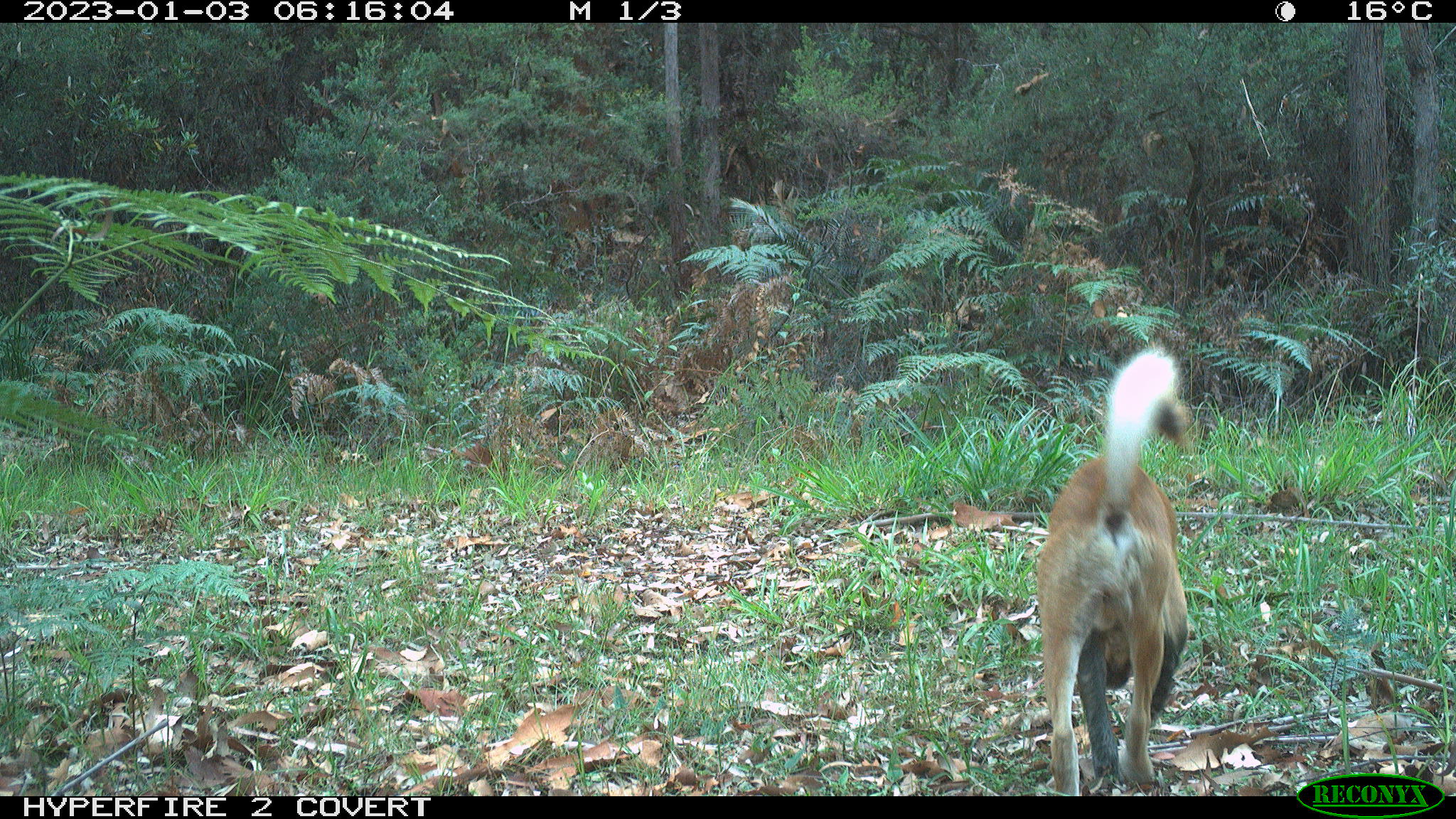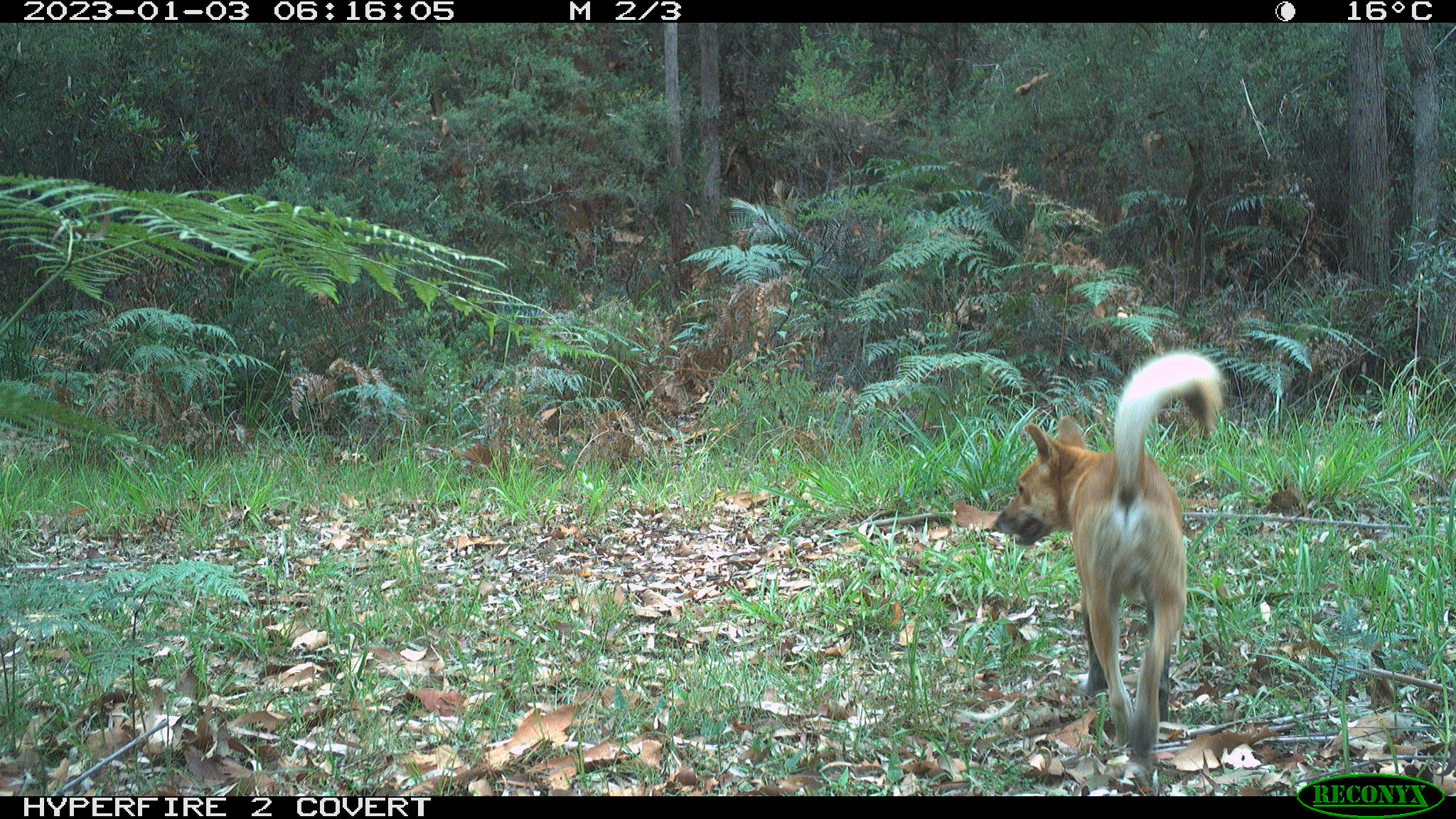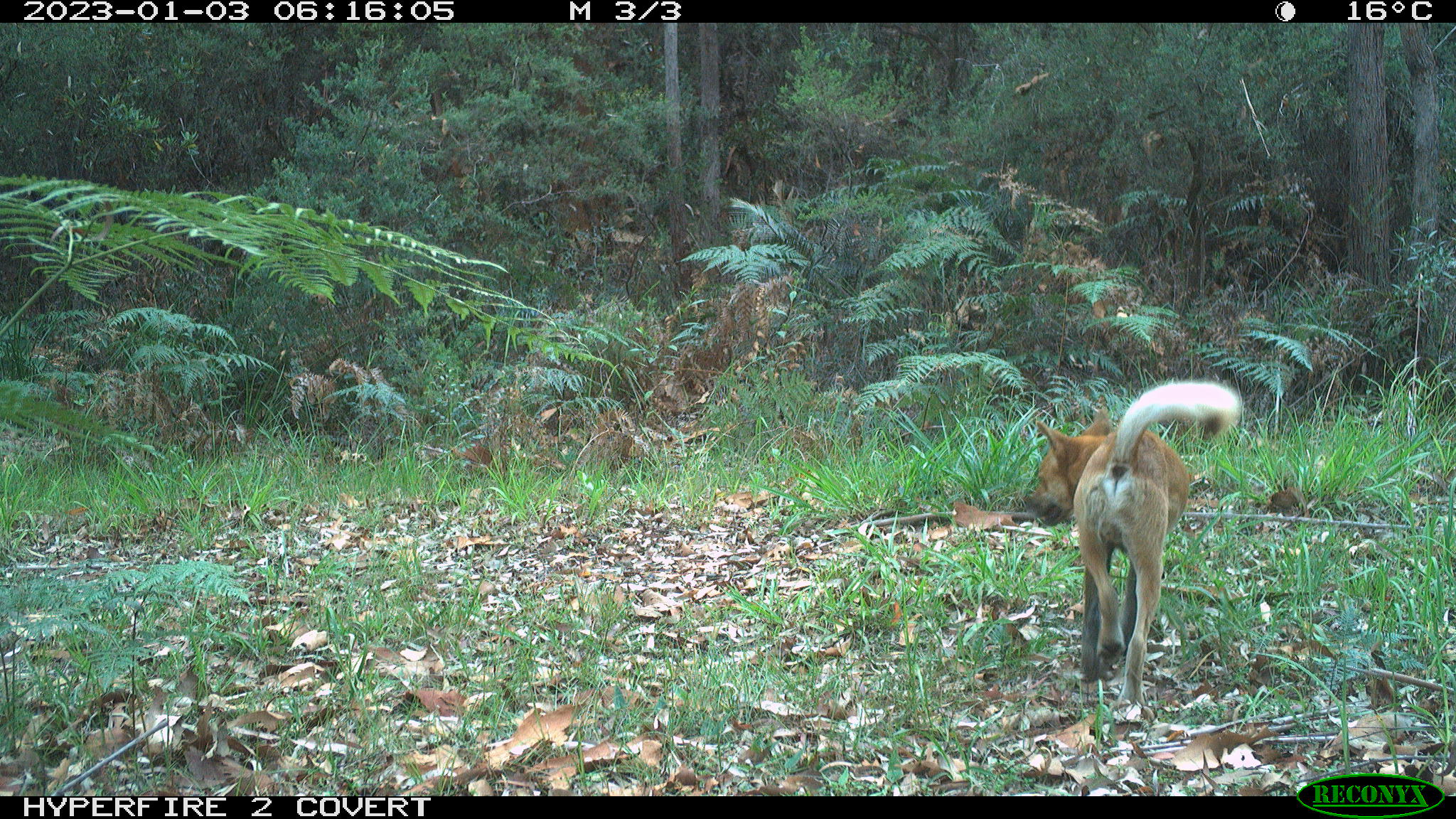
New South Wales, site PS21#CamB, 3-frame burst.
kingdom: Animalia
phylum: Chordata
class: Mammalia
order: Carnivora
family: Canidae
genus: Canis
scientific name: Canis familiaris dingo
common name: dingo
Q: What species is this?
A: Dingo (Canis familiaris dingo).